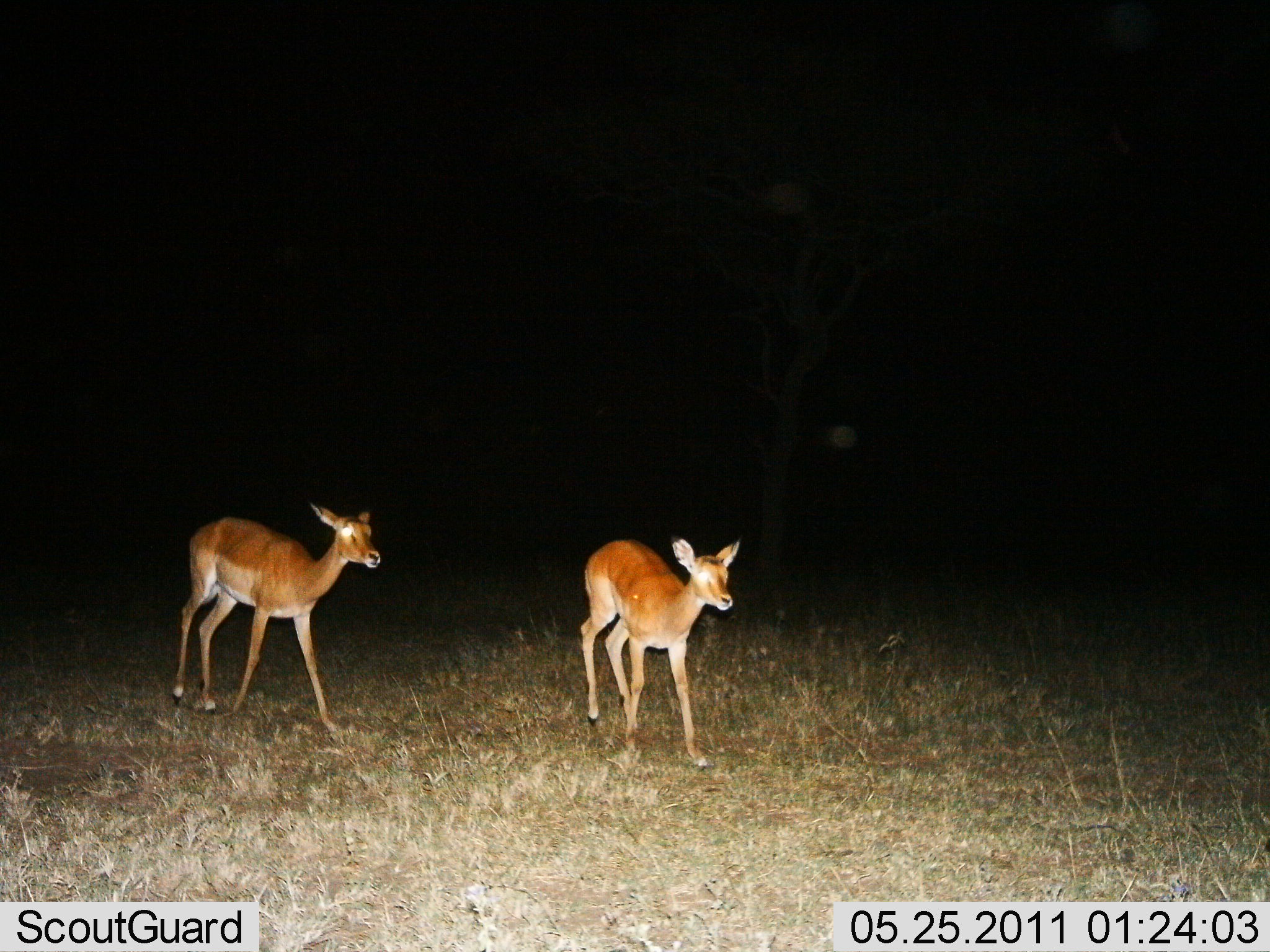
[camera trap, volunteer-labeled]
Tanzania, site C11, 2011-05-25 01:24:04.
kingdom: Animalia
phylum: Chordata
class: Mammalia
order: Artiodactyla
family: Bovidae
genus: Aepyceros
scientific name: Aepyceros melampus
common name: impala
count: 2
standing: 20%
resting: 0%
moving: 80%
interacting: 0%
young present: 0%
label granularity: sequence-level